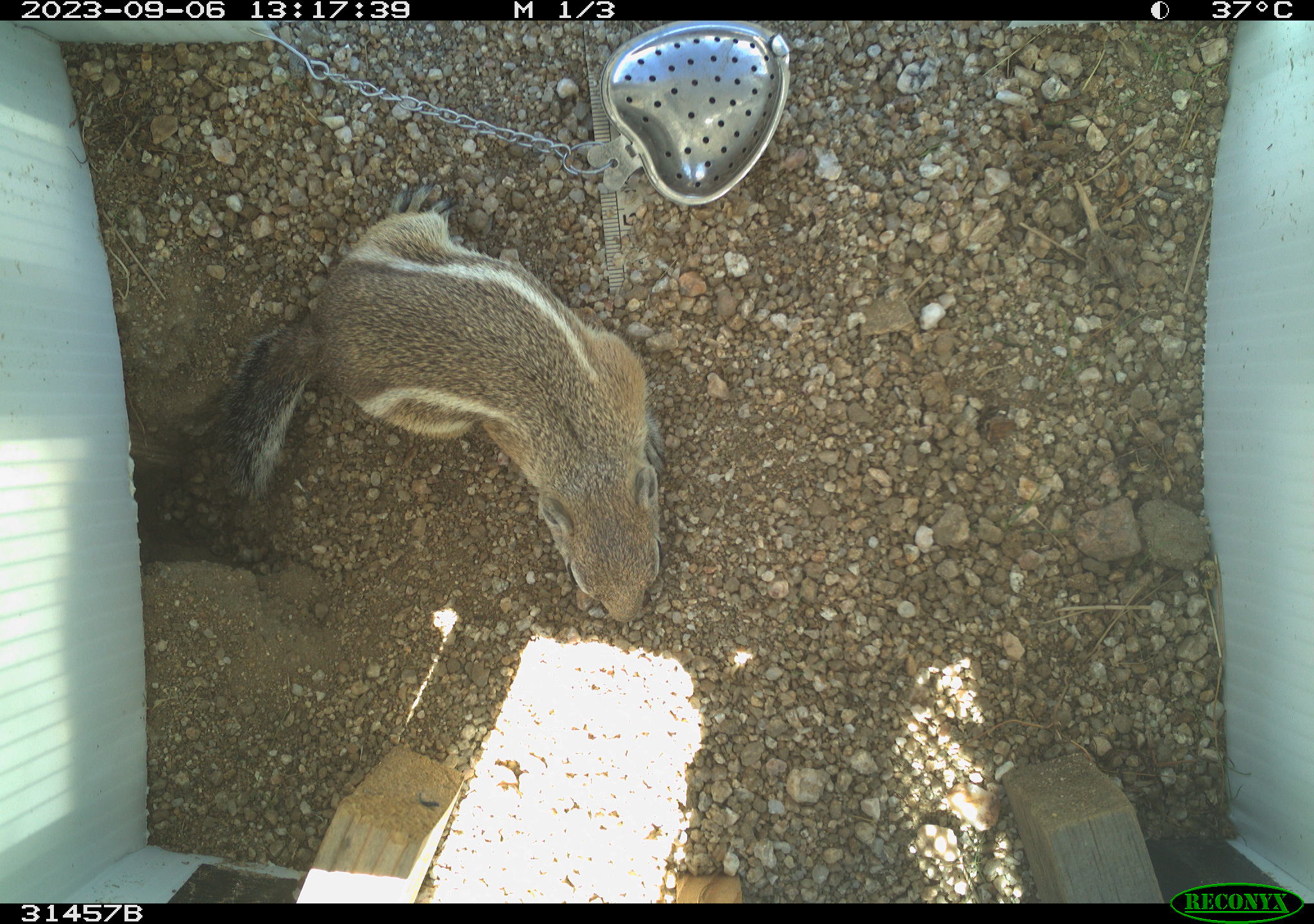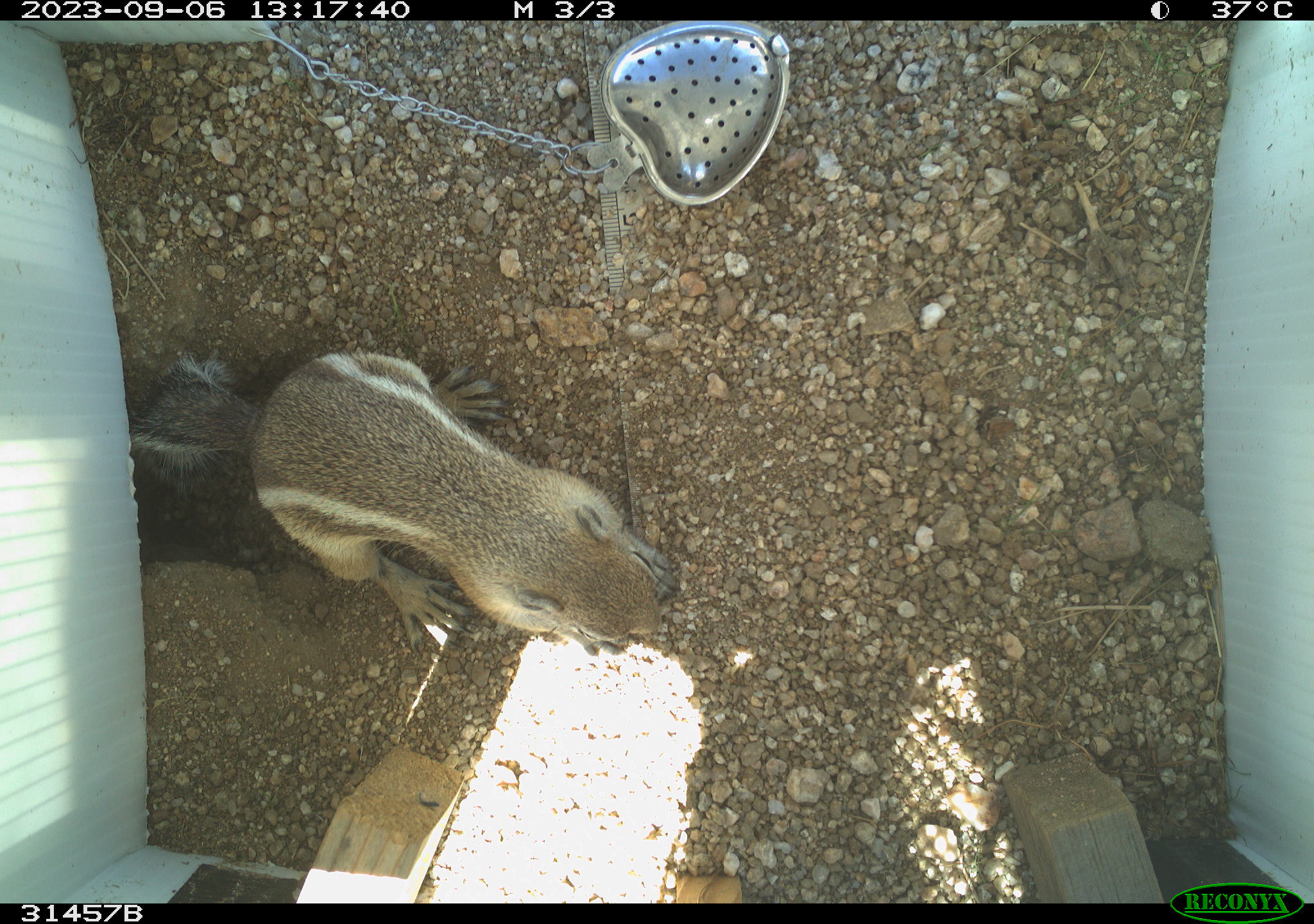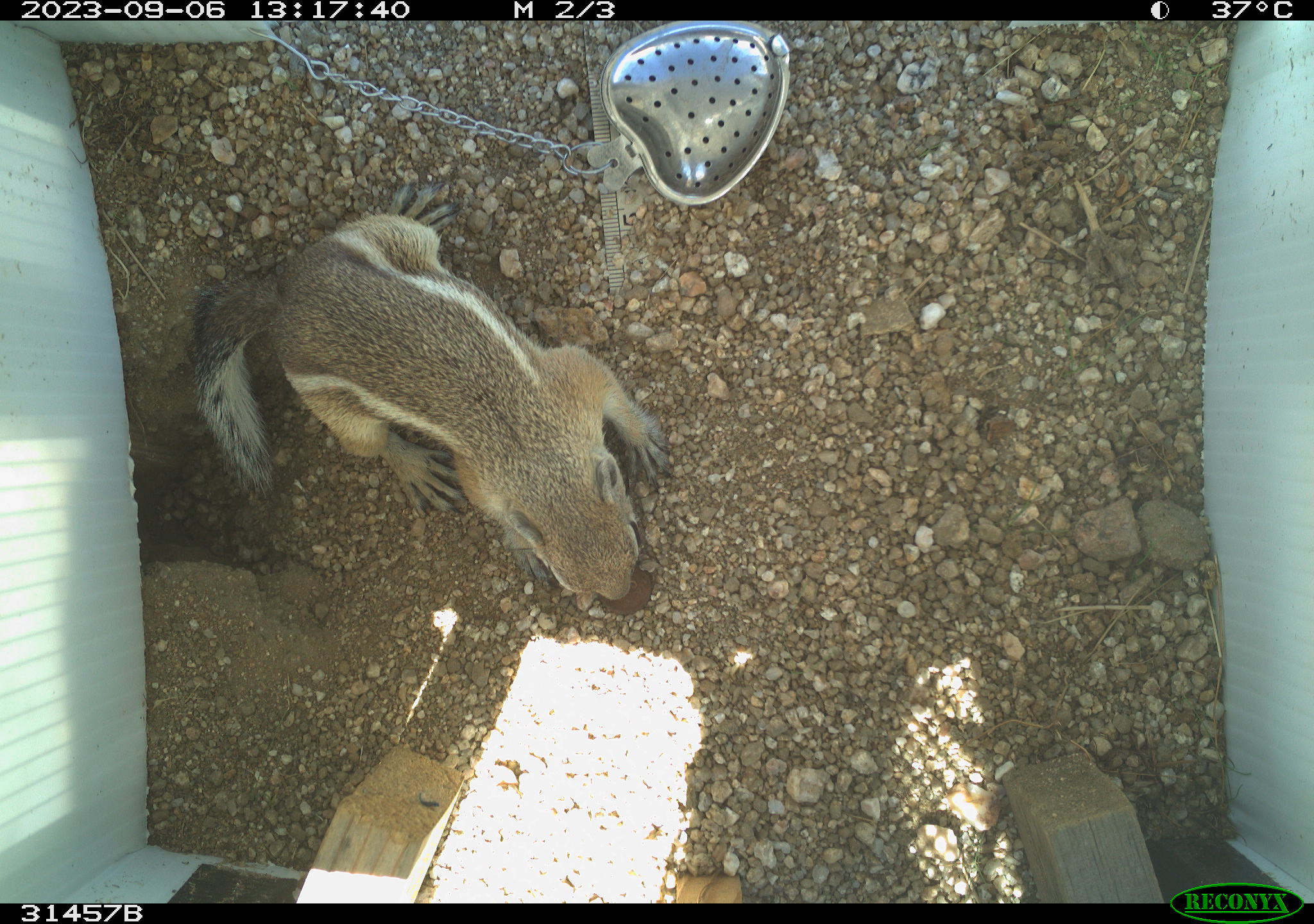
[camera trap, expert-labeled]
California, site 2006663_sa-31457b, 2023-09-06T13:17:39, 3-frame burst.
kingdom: Animalia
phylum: Chordata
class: Mammalia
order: Rodentia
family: Sciuridae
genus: Ammospermophilus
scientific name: Ammospermophilus leucurus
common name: white-tailed antelope squirrel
White-tailed antelope squirrel (Ammospermophilus leucurus).